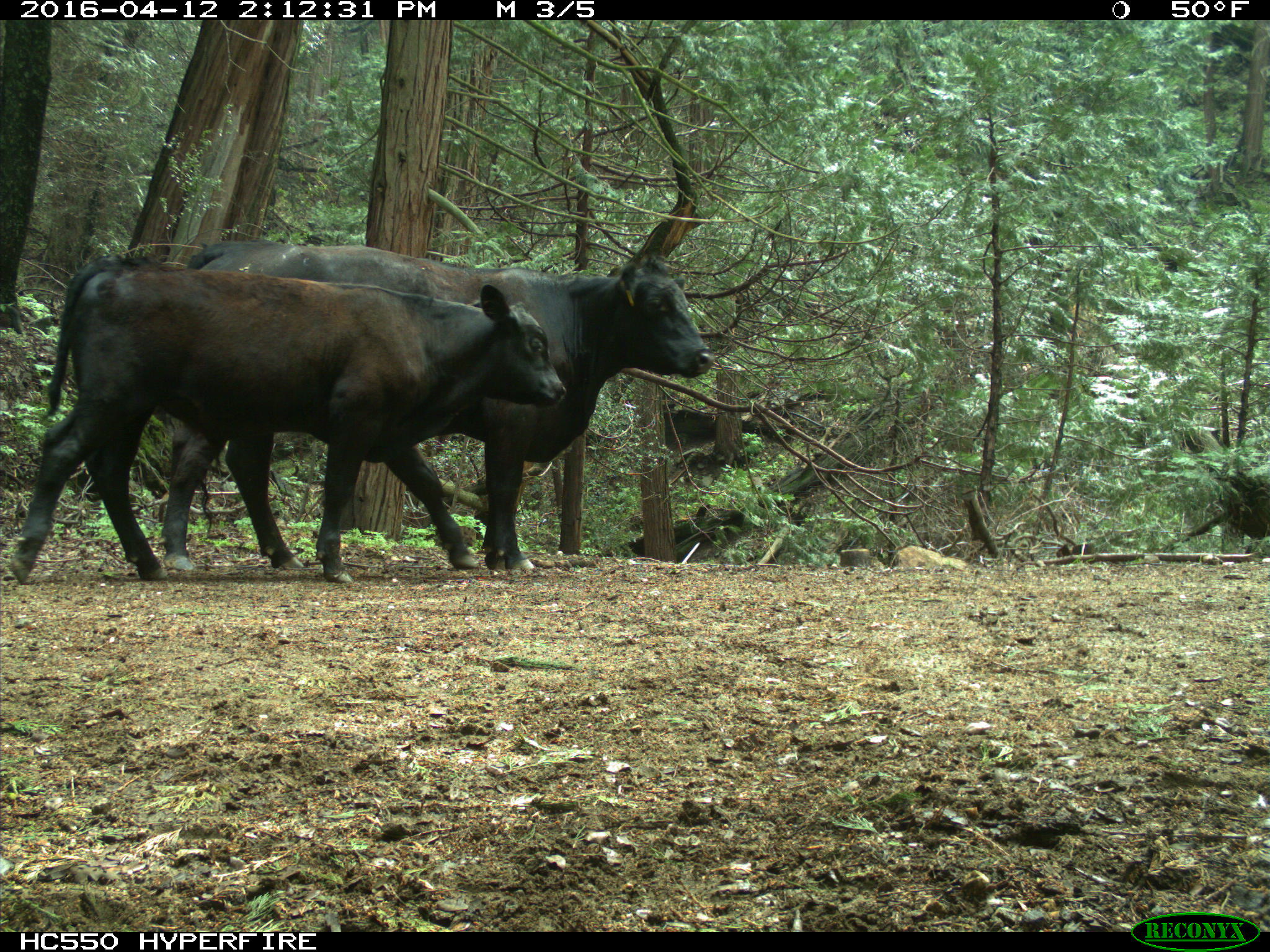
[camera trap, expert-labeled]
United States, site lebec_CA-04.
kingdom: Animalia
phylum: Chordata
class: Mammalia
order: Artiodactyla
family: Bovidae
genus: Bos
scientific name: Bos taurus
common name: domestic cow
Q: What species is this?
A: Bos taurus (domestic cow).